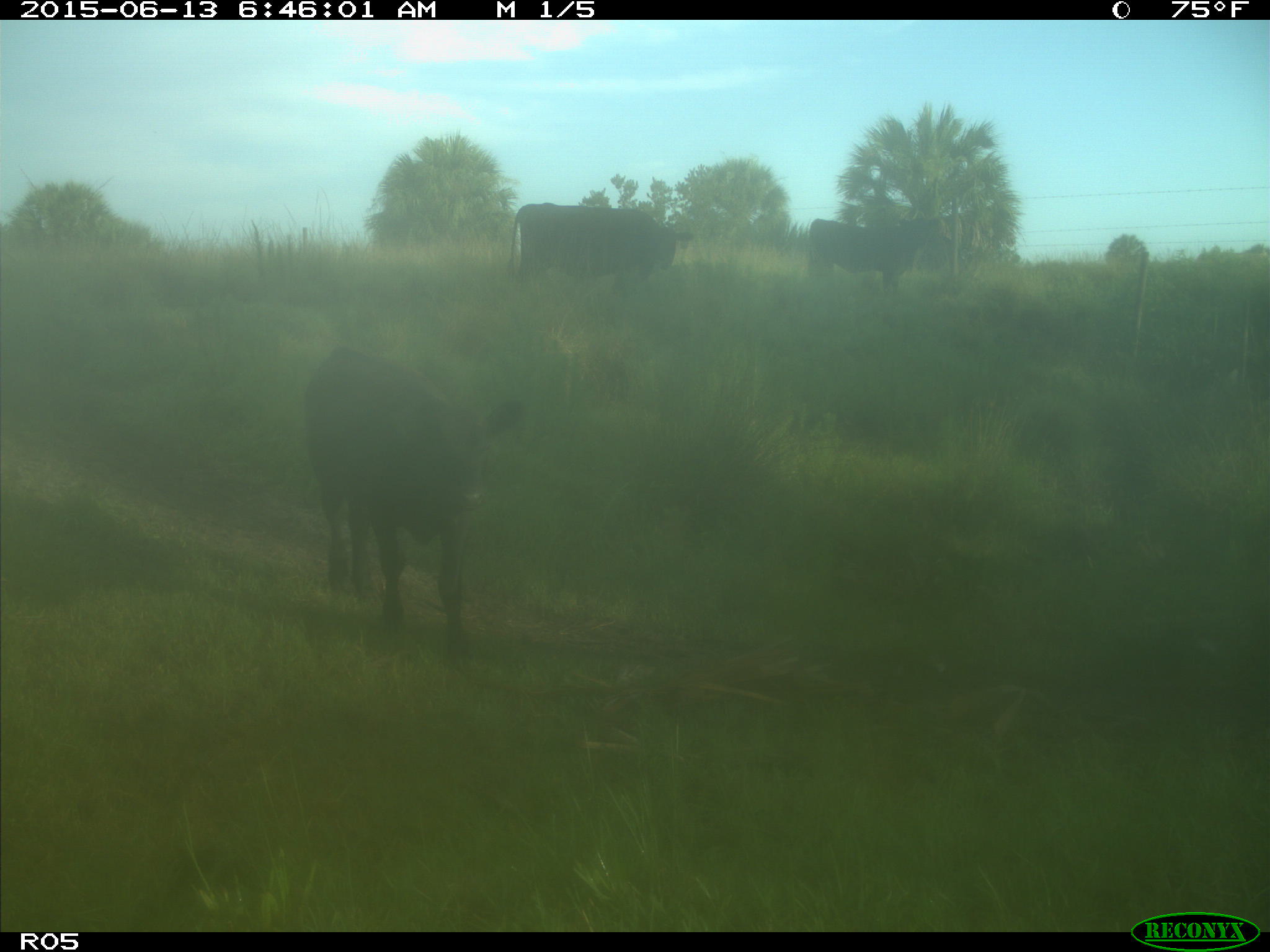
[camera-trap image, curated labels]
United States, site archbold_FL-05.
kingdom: Animalia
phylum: Chordata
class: Mammalia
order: Artiodactyla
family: Bovidae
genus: Bos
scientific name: Bos taurus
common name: domestic cow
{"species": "Bos taurus (domestic cow)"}